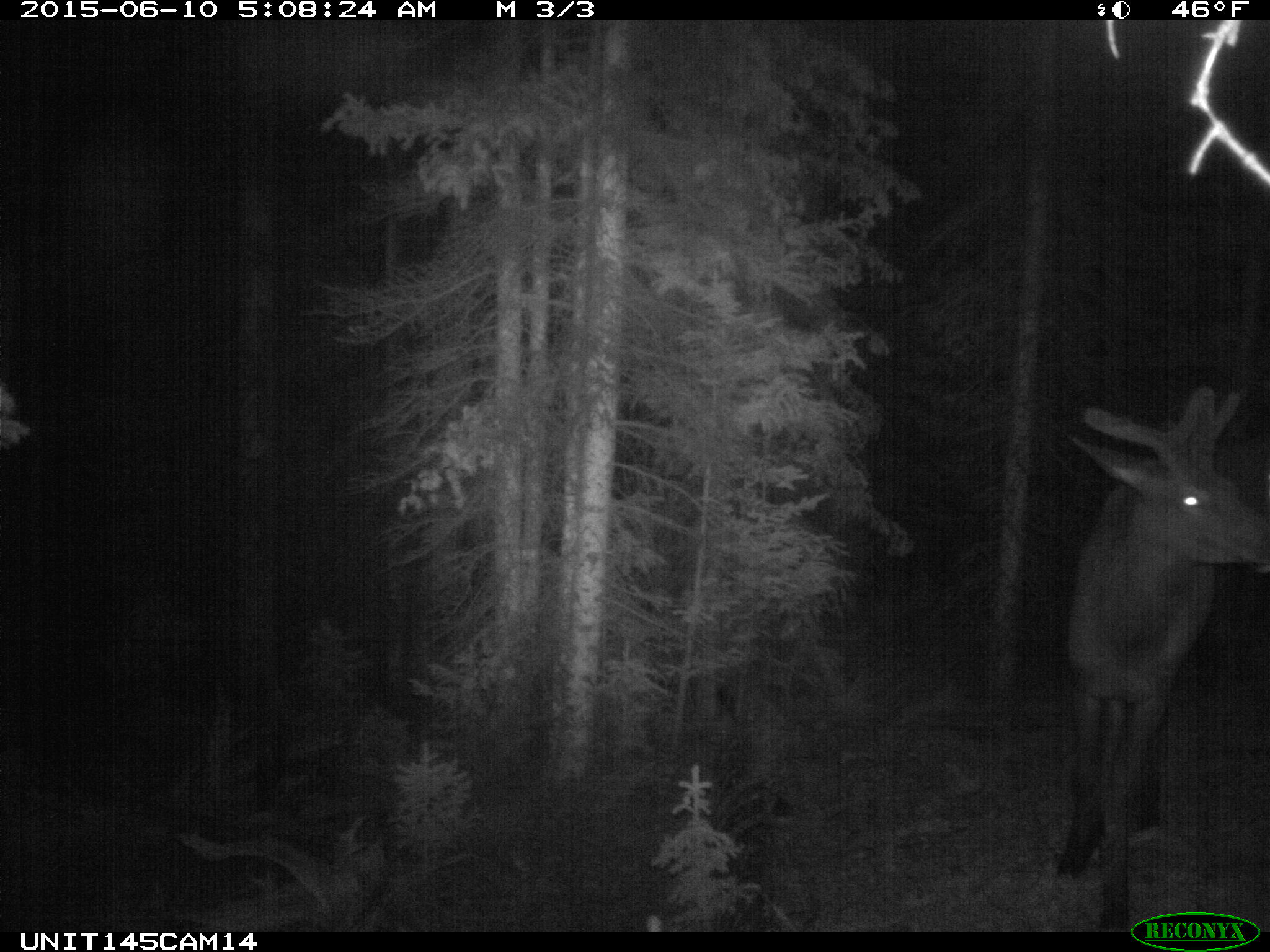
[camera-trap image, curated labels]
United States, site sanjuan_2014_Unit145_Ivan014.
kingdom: Animalia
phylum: Chordata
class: Mammalia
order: Artiodactyla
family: Cervidae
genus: Cervus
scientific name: Cervus elaphus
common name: red deer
Cervus elaphus (red deer).